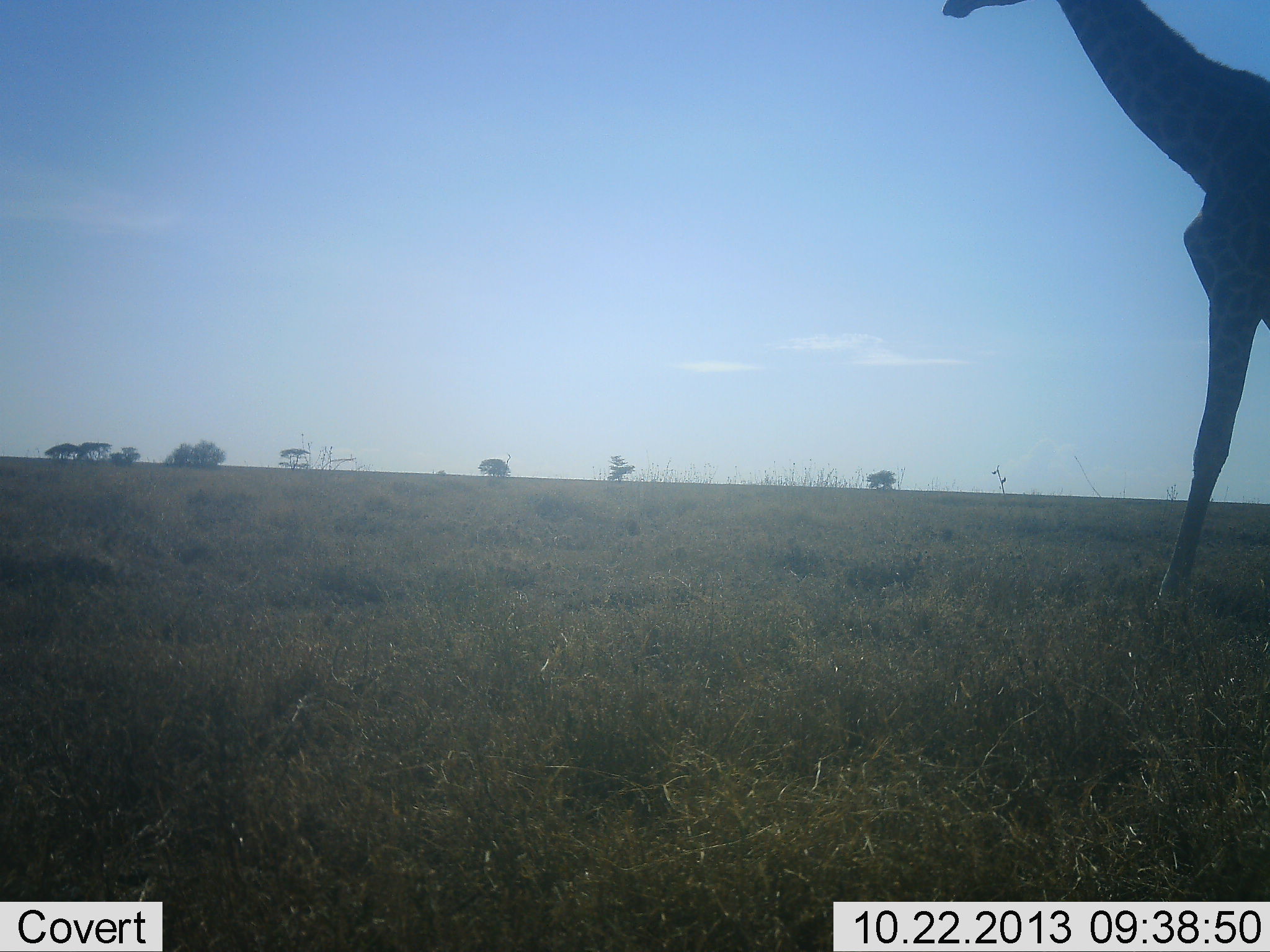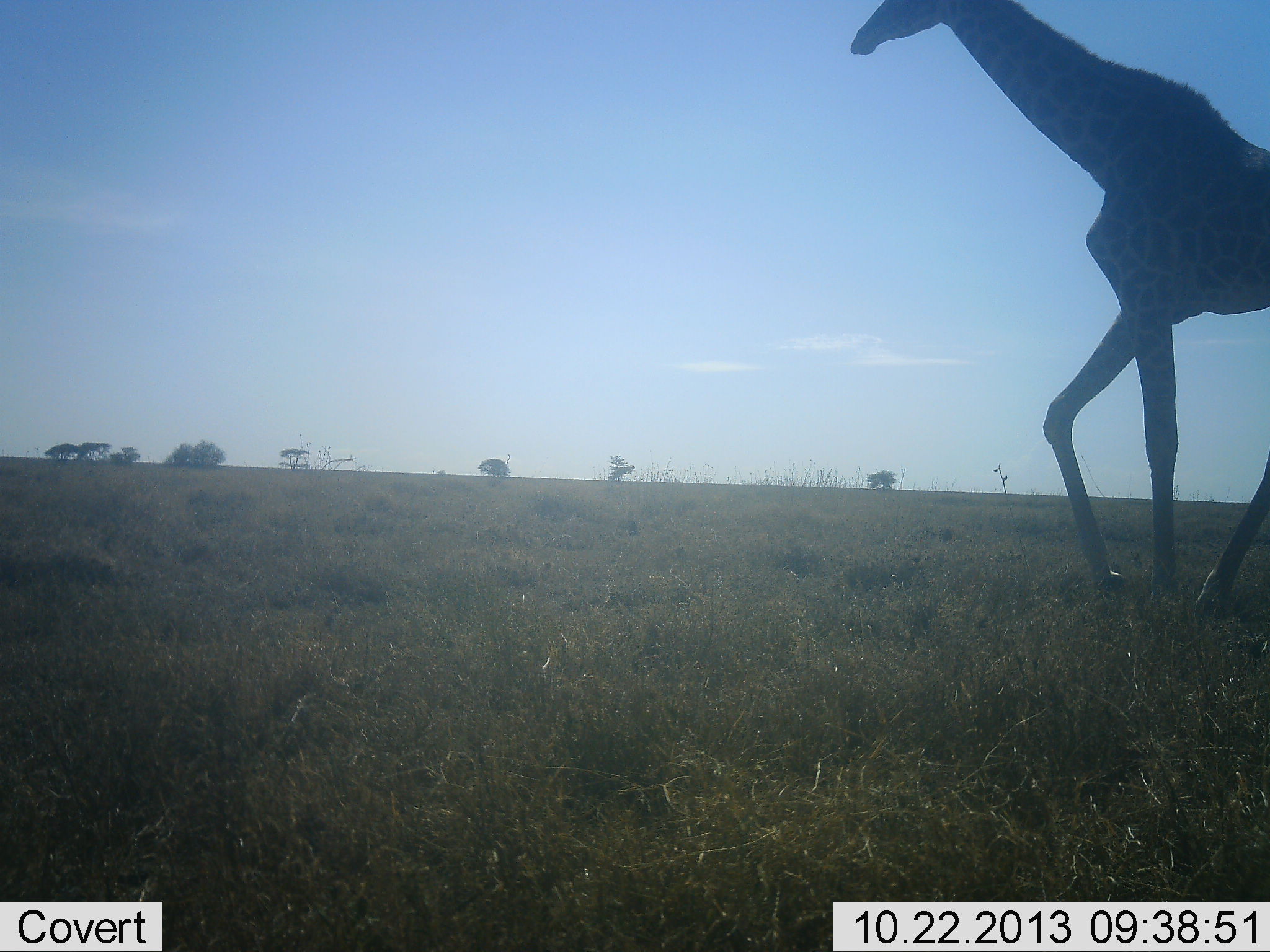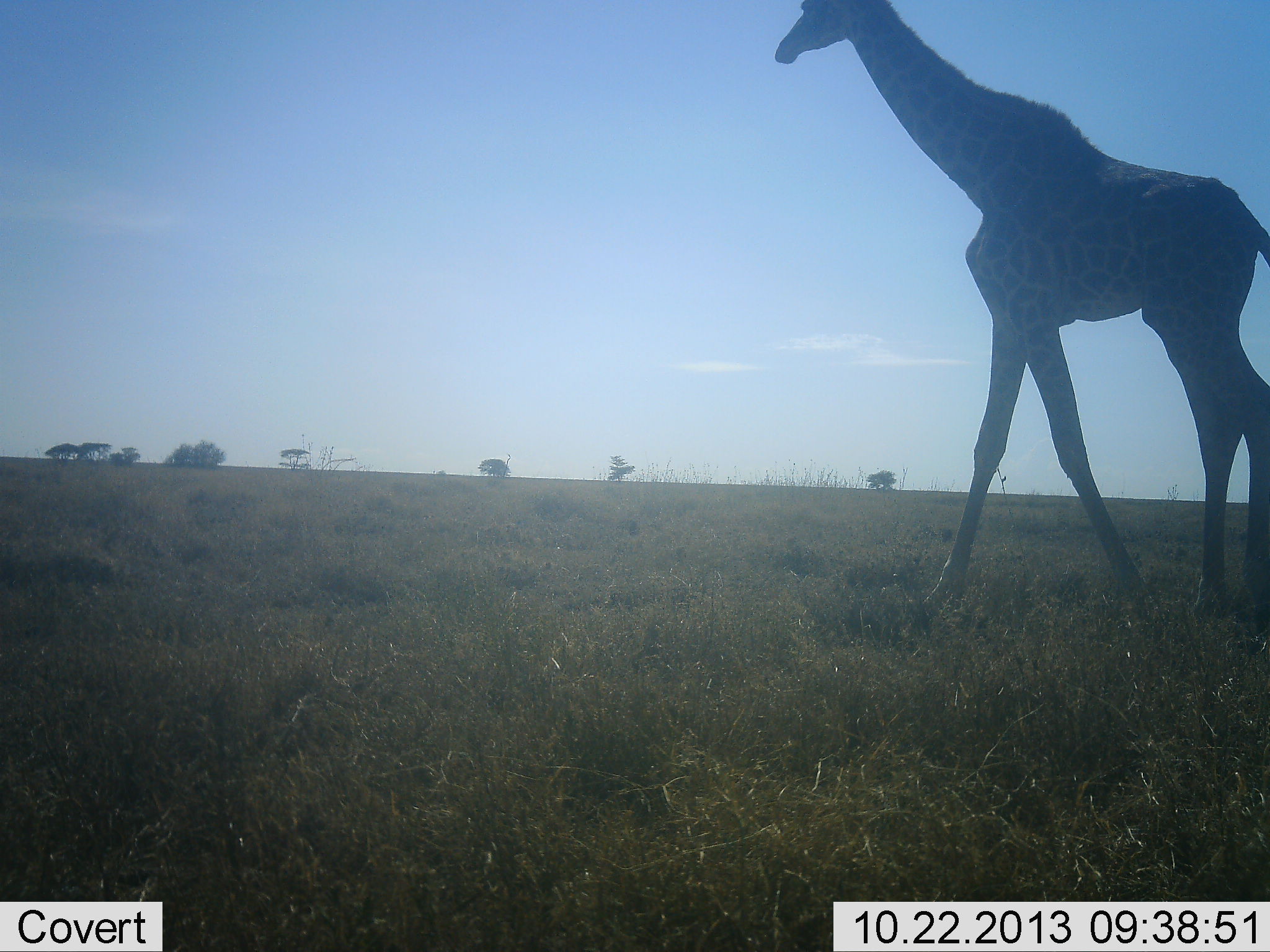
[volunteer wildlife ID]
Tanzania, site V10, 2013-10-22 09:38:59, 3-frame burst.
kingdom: Animalia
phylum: Chordata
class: Mammalia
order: Artiodactyla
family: Giraffidae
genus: Giraffa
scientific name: Giraffa camelopardalis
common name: giraffe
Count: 1.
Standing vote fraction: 3%.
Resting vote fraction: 0%.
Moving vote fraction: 100%.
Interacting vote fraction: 0%.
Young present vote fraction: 0%.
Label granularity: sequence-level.